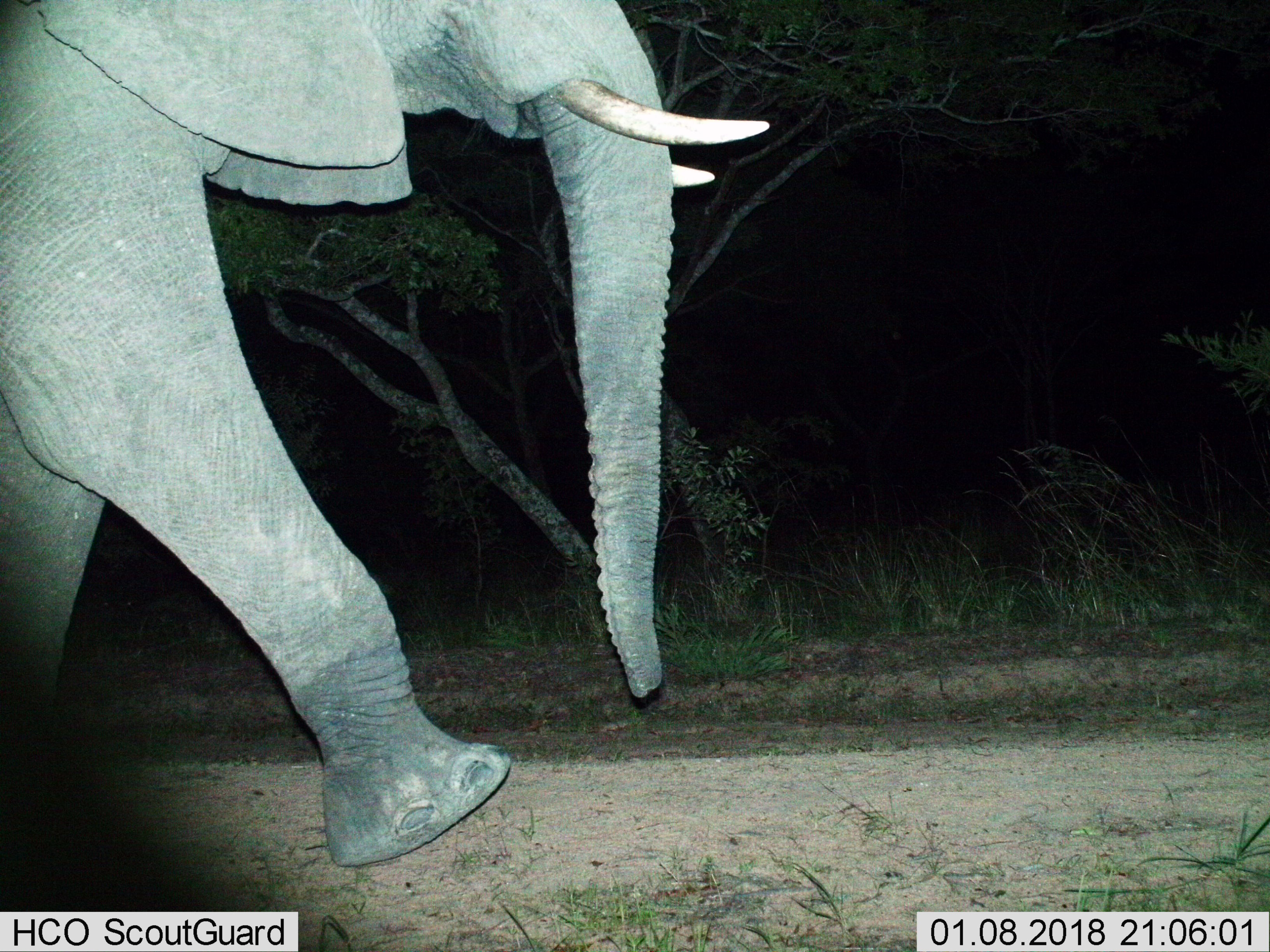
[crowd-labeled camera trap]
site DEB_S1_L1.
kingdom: Animalia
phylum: Chordata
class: Mammalia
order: Proboscidea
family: Elephantidae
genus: Loxodonta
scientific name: Loxodonta africana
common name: african bush elephant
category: elephant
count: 1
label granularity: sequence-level